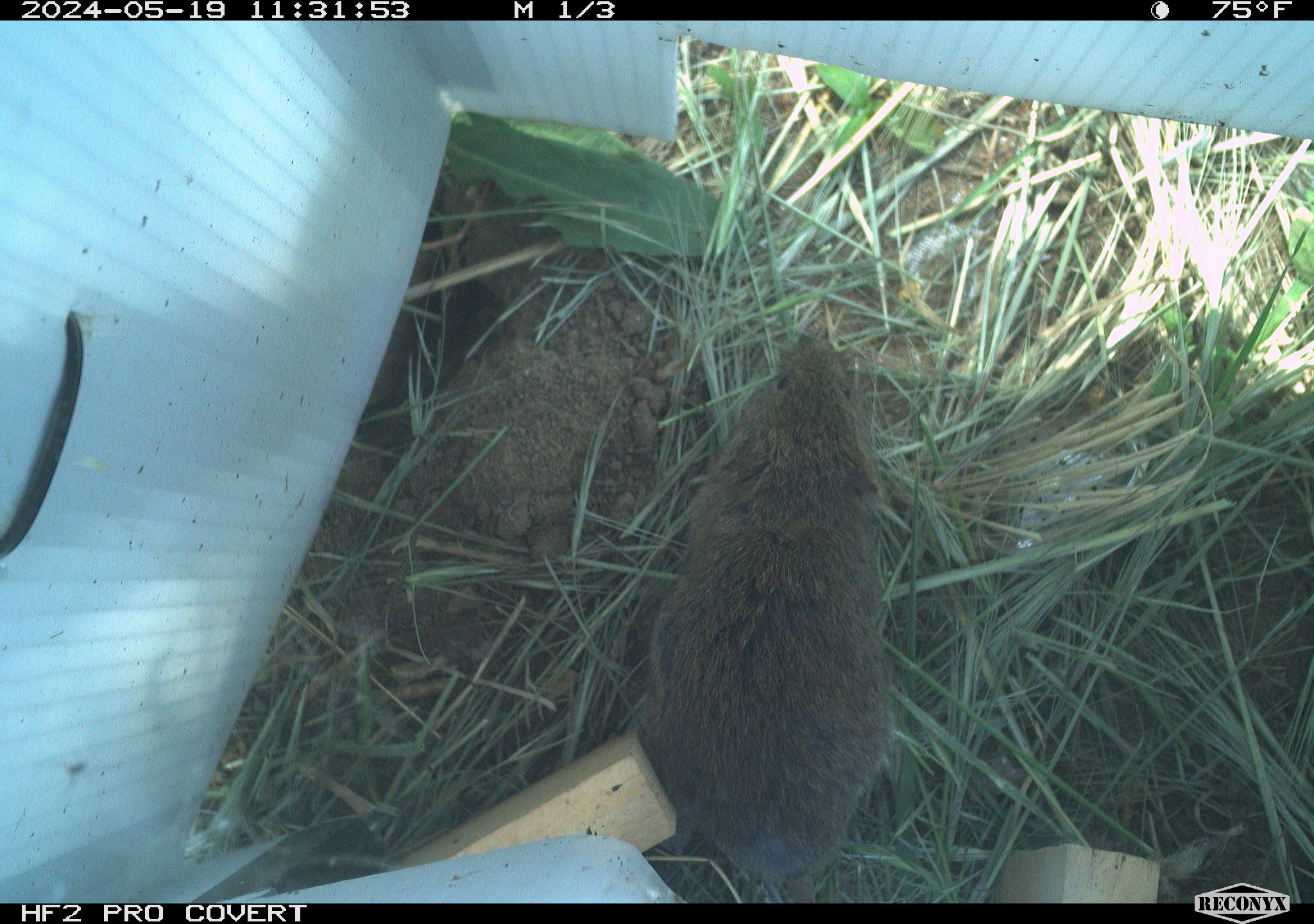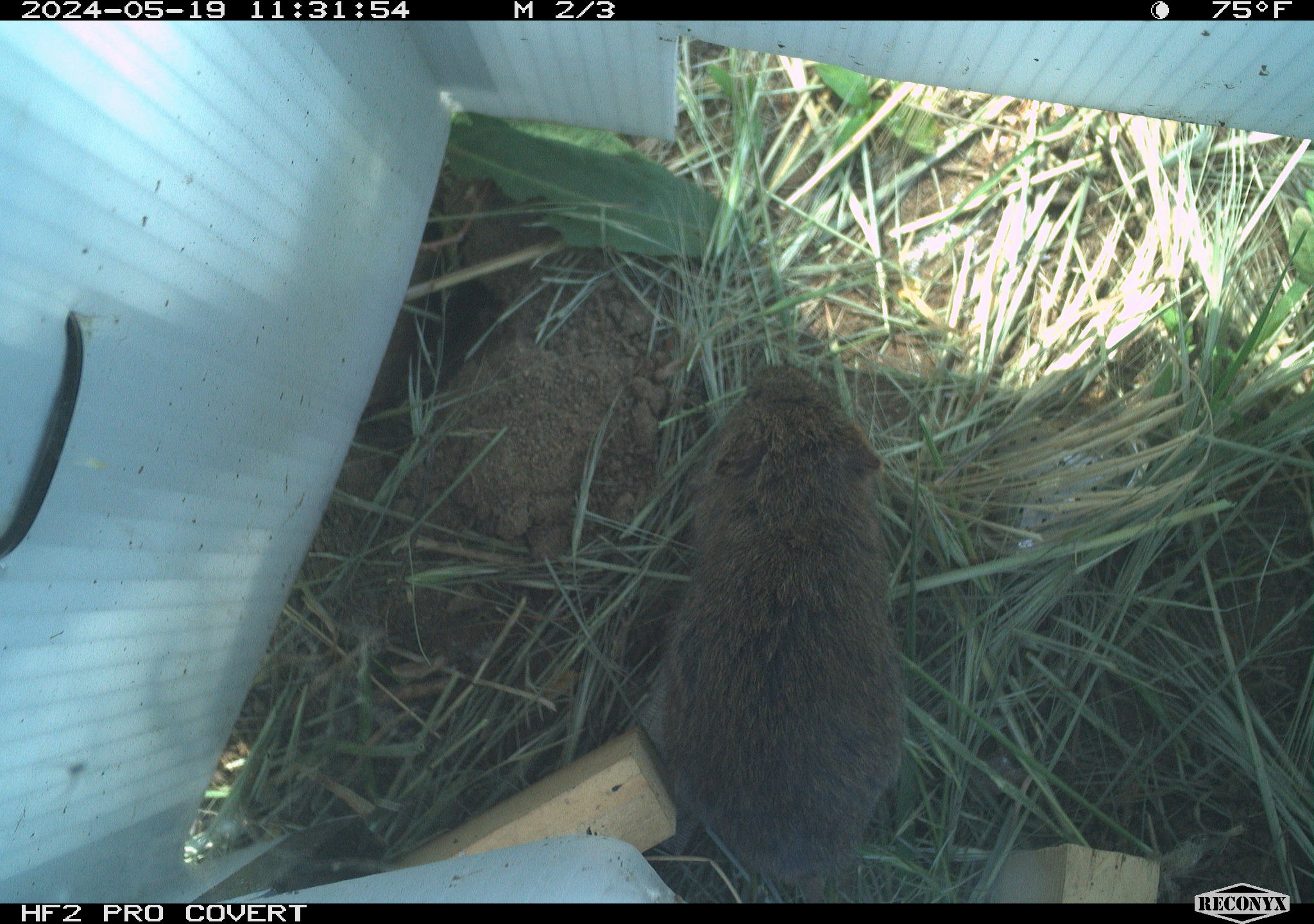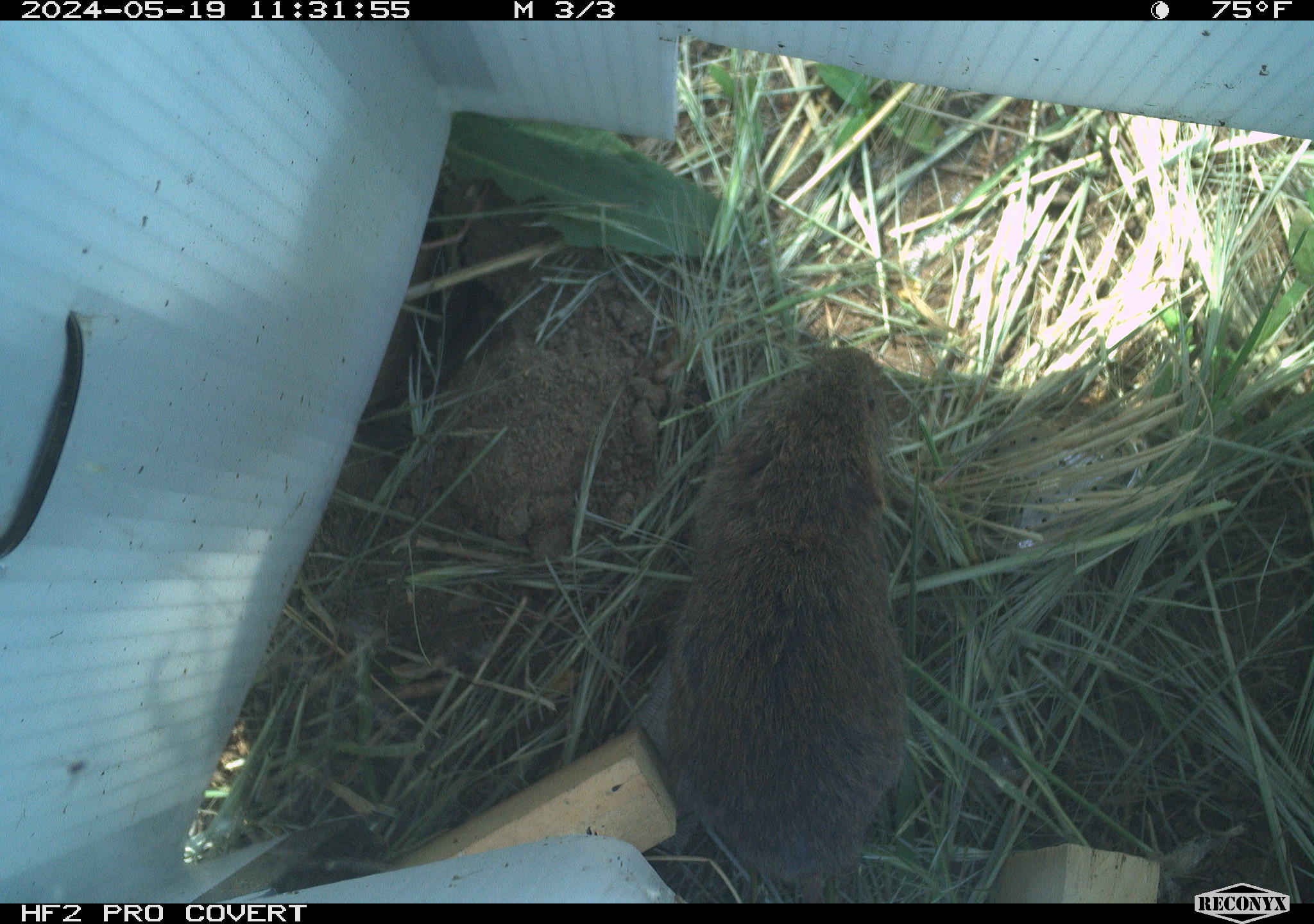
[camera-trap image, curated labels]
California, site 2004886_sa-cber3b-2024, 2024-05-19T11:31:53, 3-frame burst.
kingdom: Animalia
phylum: Chordata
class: Mammalia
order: Rodentia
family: Cricetidae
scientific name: Arvicolinae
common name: voles, lemmings, and muskrats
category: arvicolinae subfamily